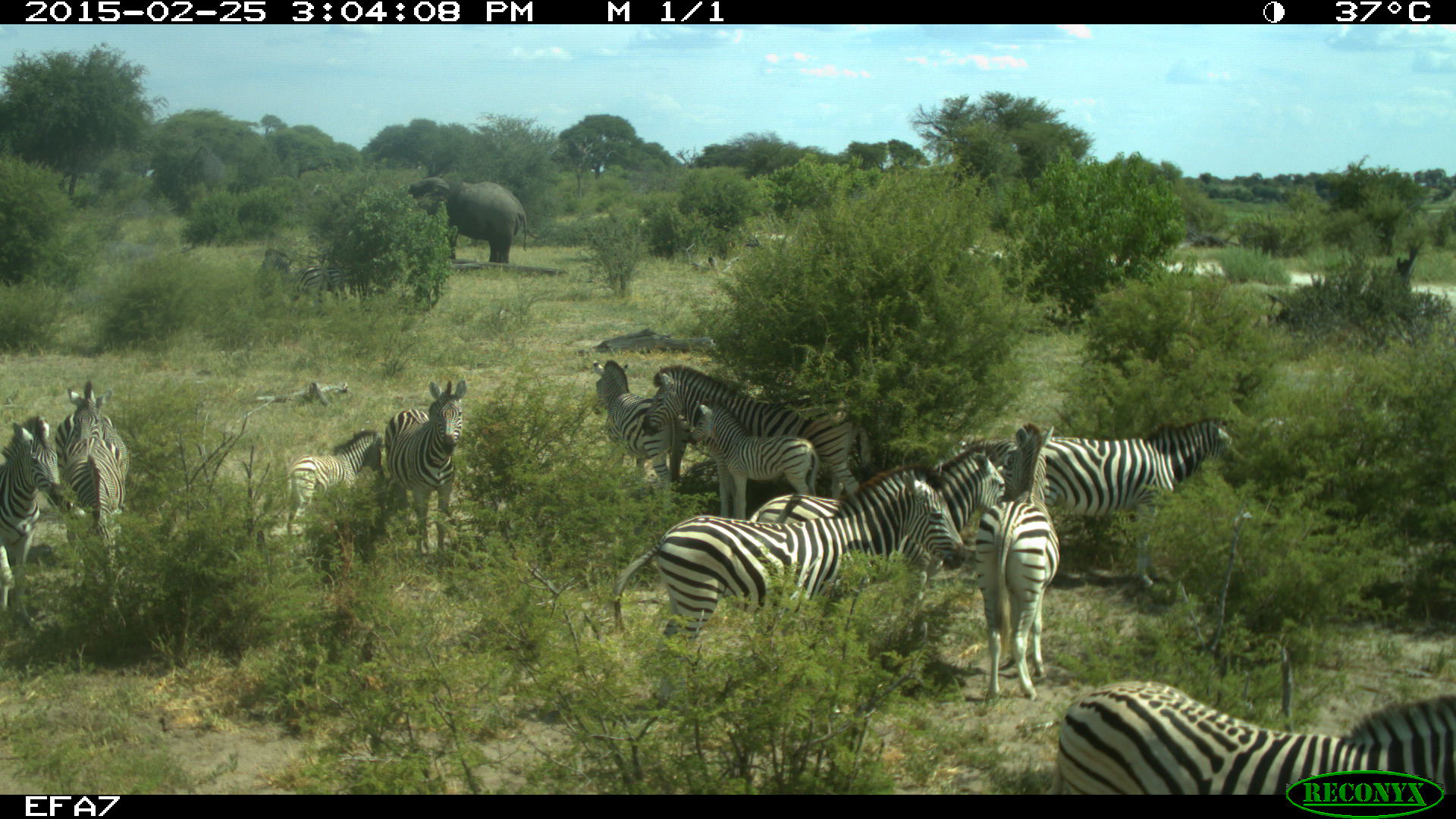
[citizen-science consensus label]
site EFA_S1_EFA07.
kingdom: Animalia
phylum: Chordata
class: Mammalia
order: Proboscidea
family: Elephantidae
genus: Loxodonta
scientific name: Loxodonta africana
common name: african bush elephant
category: elephant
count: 1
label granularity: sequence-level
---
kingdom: Animalia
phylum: Chordata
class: Mammalia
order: Perissodactyla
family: Equidae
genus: Equus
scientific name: Equus quagga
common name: plains zebra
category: zebraplains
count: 11-50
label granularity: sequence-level